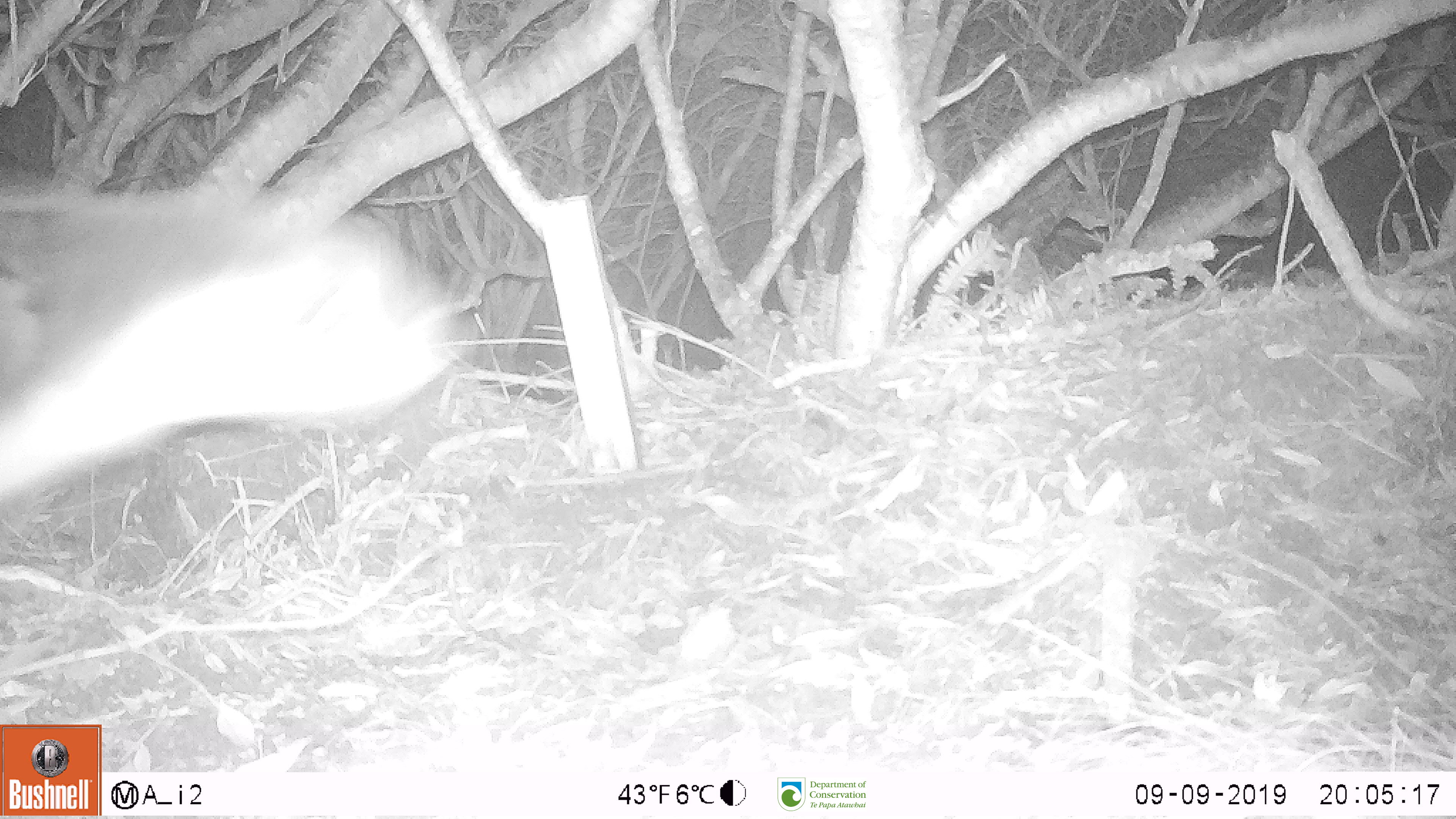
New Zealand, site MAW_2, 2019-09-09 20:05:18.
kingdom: Animalia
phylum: Chordata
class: Mammalia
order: Carnivora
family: Otariidae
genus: Phocarctos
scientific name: Phocarctos hookeri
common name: new zealand sea lion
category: sealion